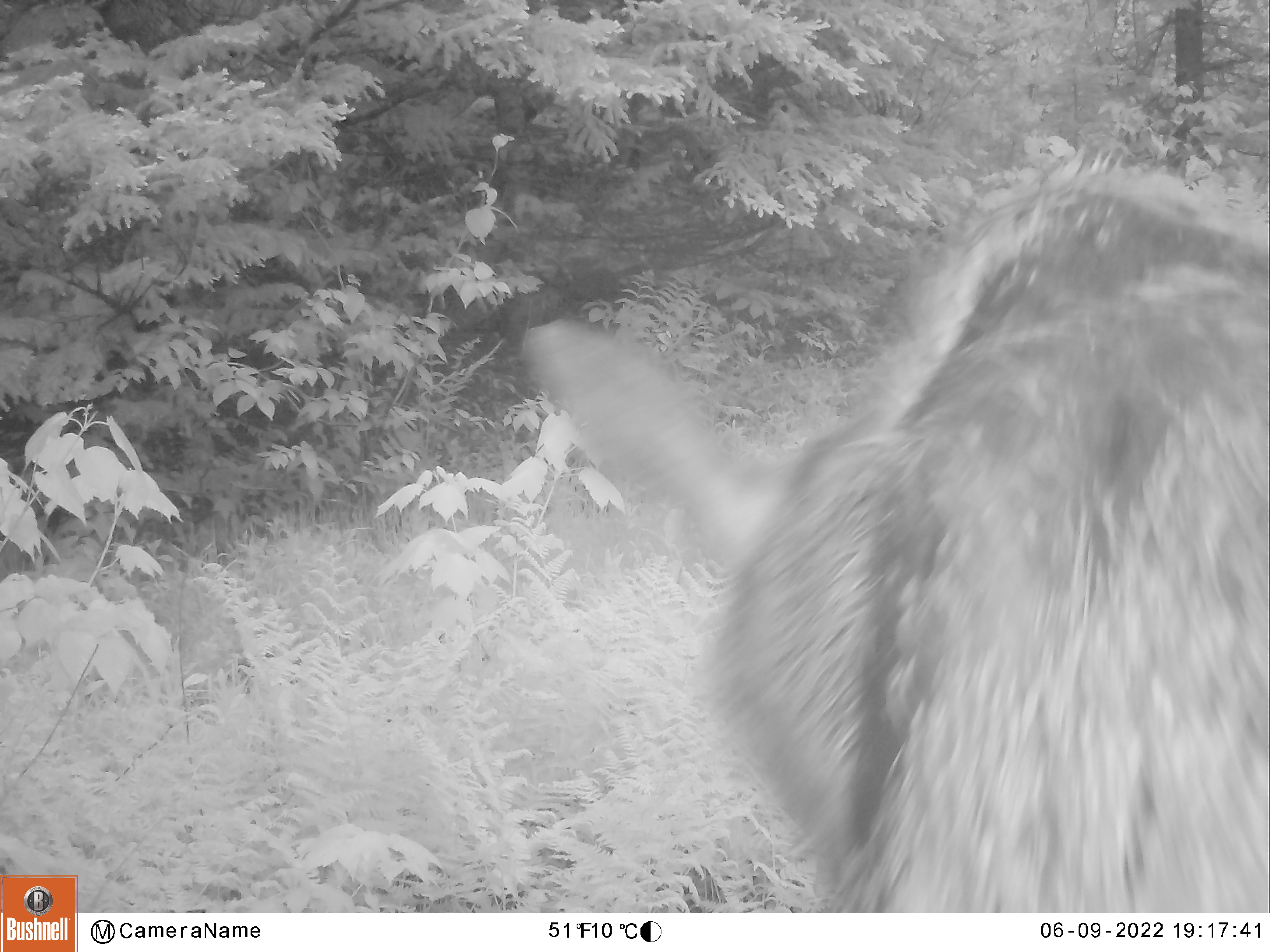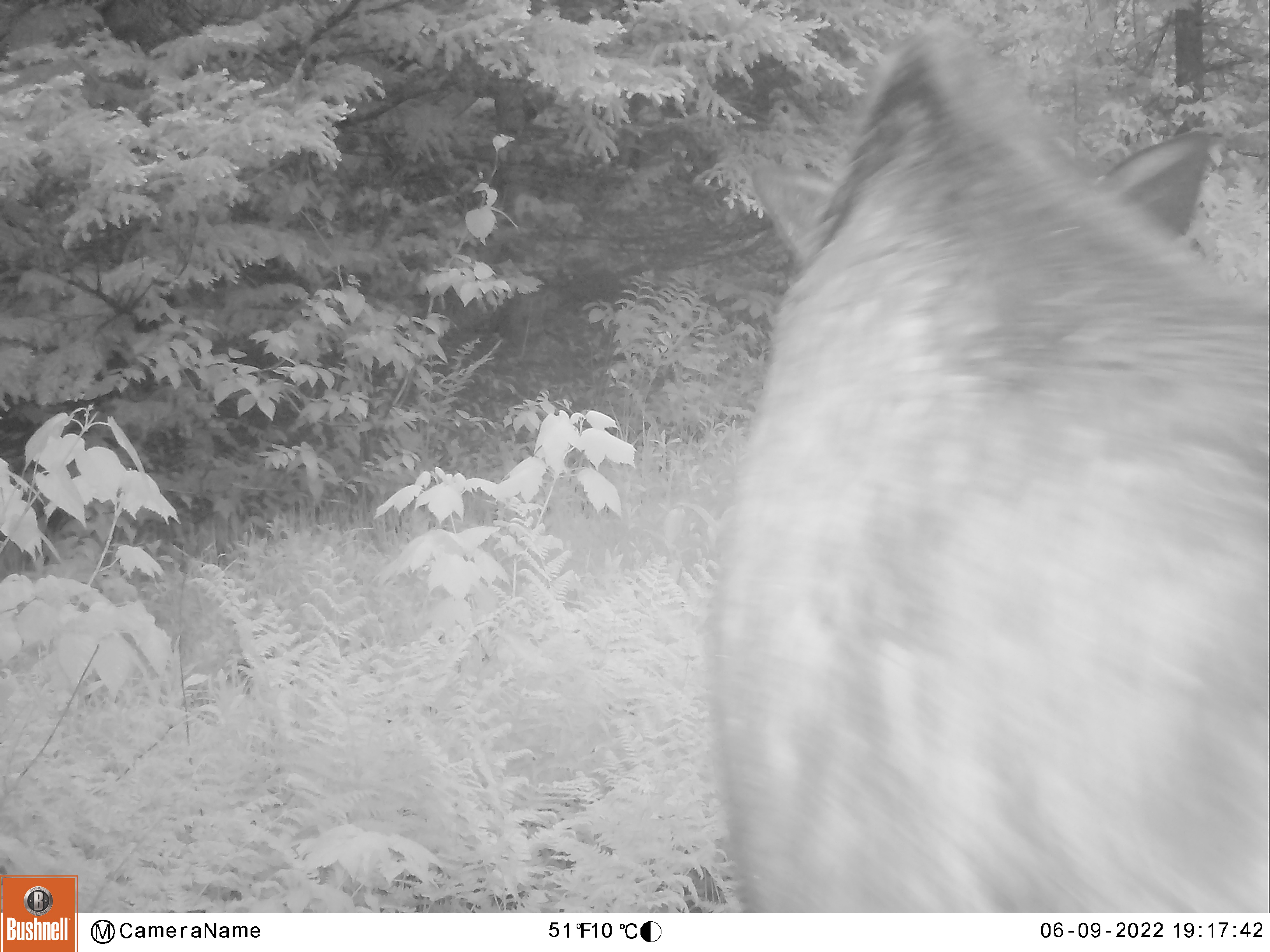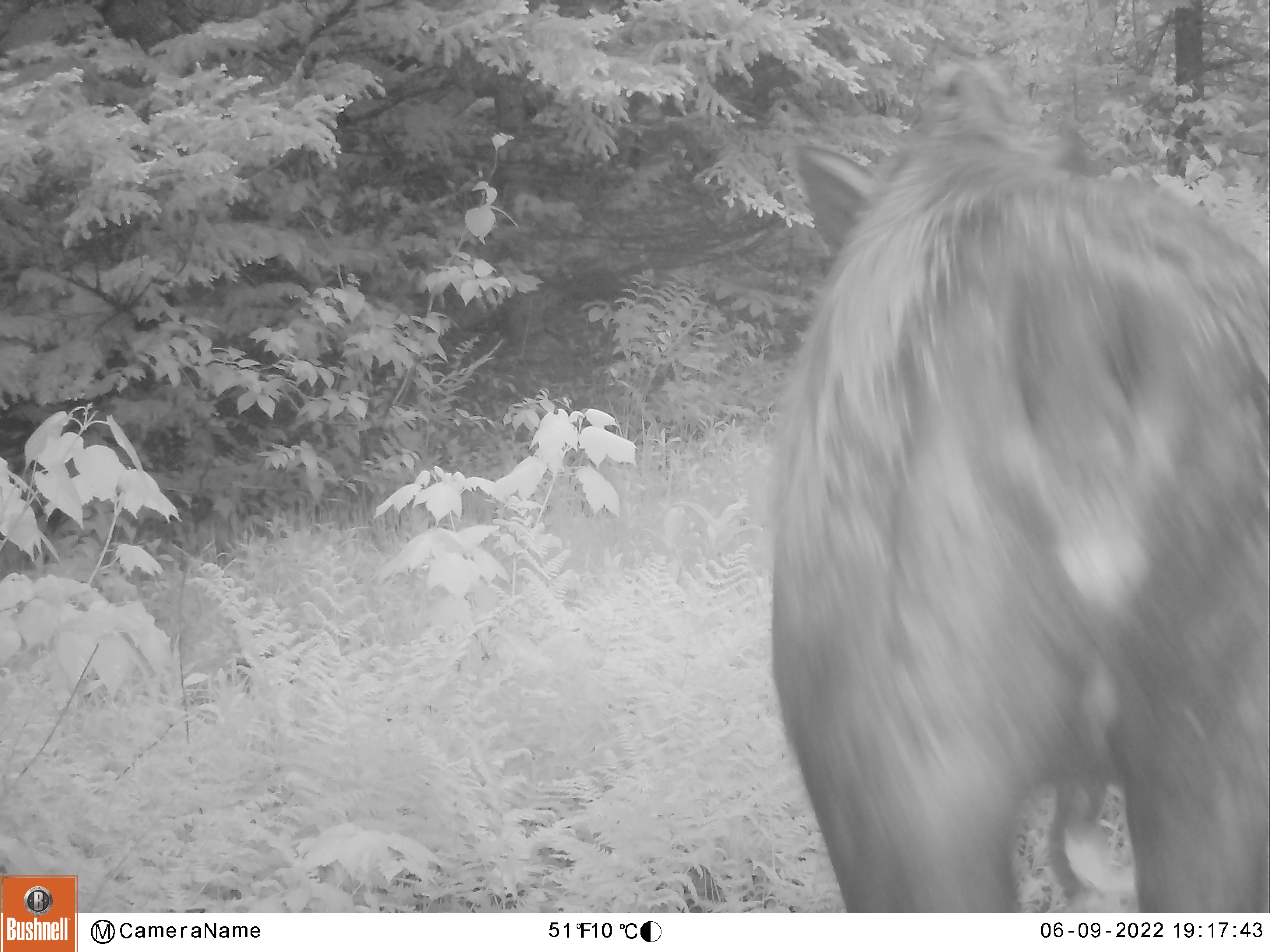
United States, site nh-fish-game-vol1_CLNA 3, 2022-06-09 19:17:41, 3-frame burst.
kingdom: Animalia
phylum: Chordata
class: Mammalia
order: Artiodactyla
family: Cervidae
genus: Alces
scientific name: Alces alces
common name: moose